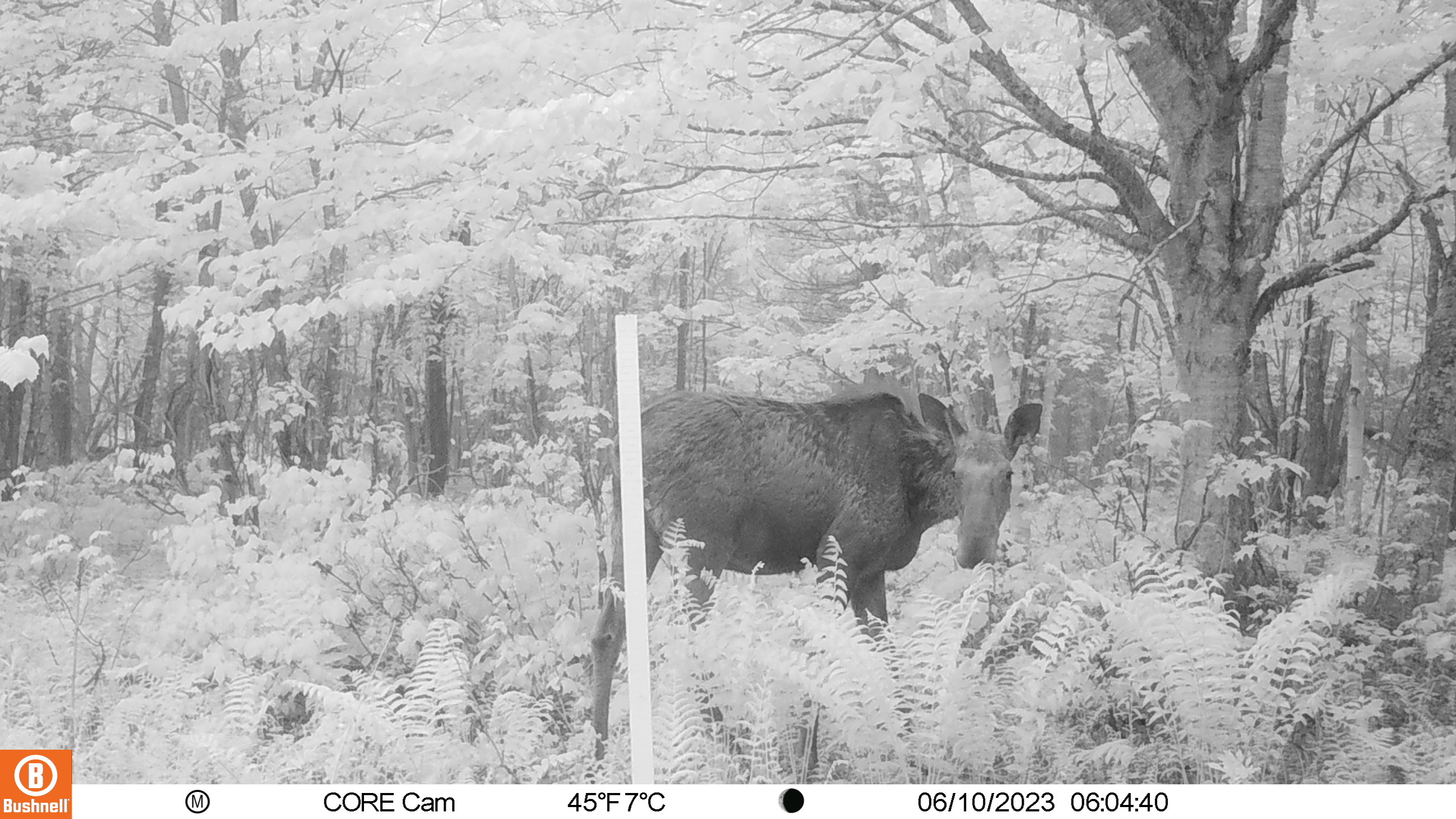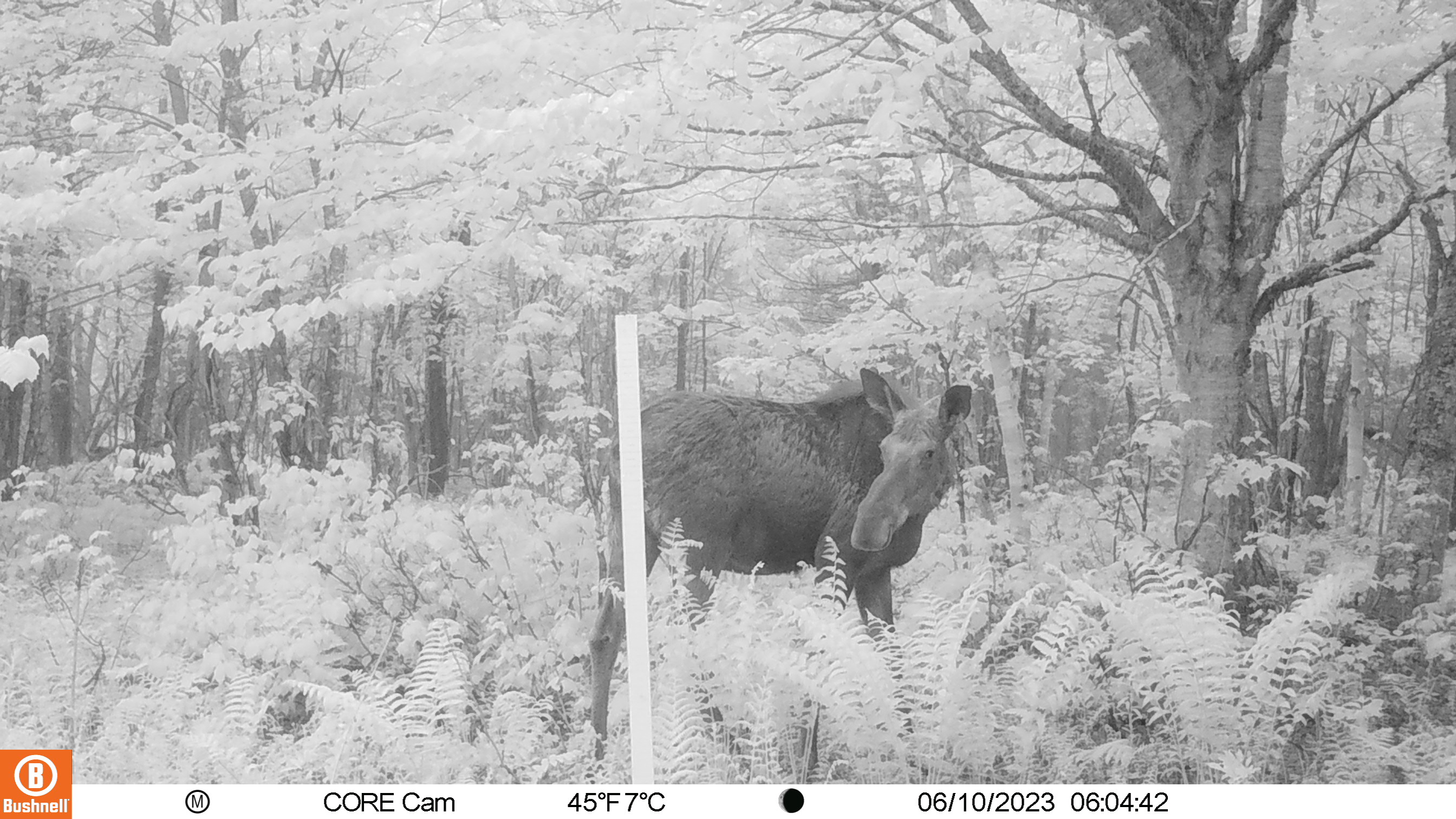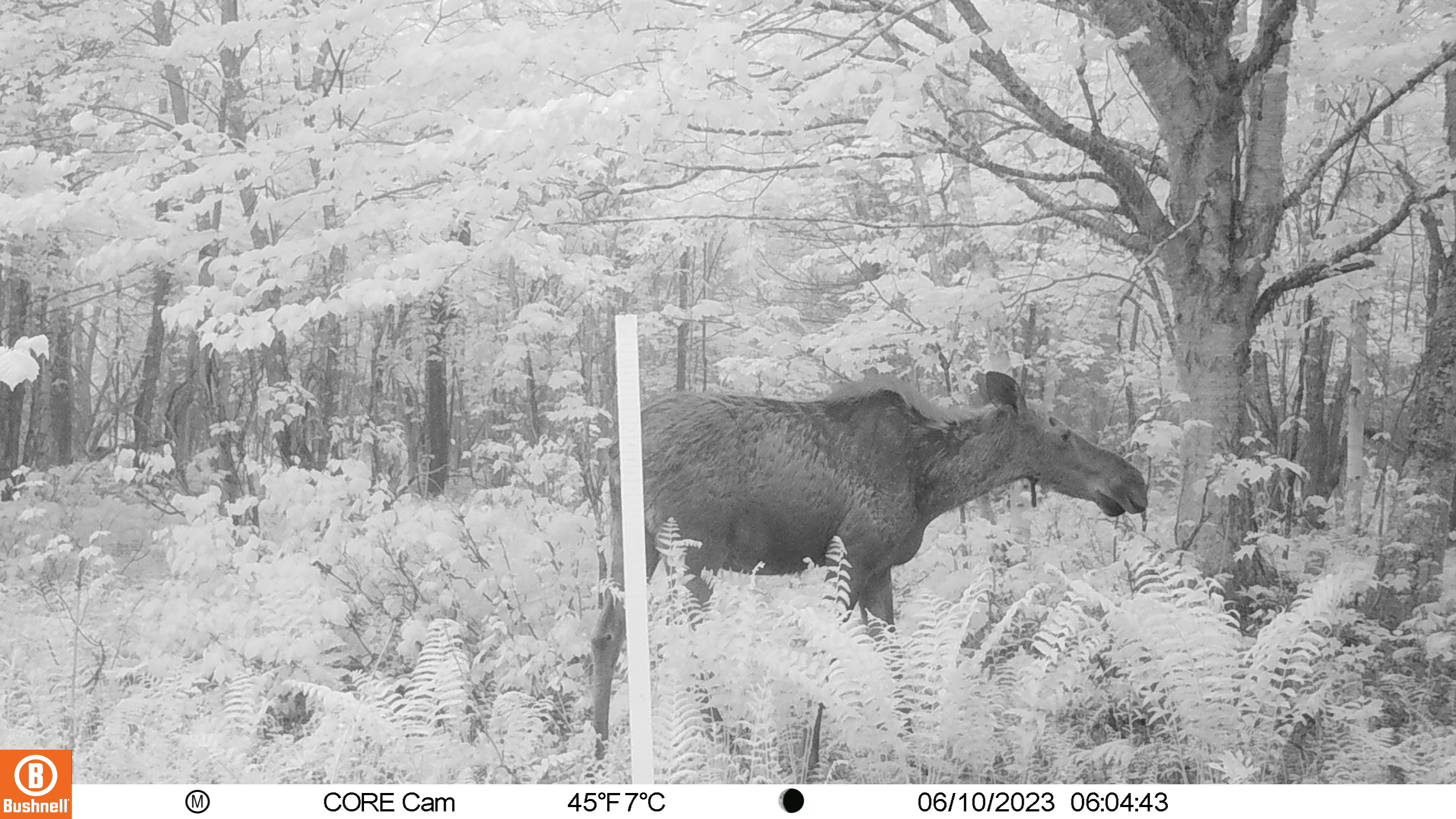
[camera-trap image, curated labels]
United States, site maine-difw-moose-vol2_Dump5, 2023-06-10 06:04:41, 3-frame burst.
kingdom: Animalia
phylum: Chordata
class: Mammalia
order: Artiodactyla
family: Cervidae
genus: Alces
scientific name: Alces alces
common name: moose